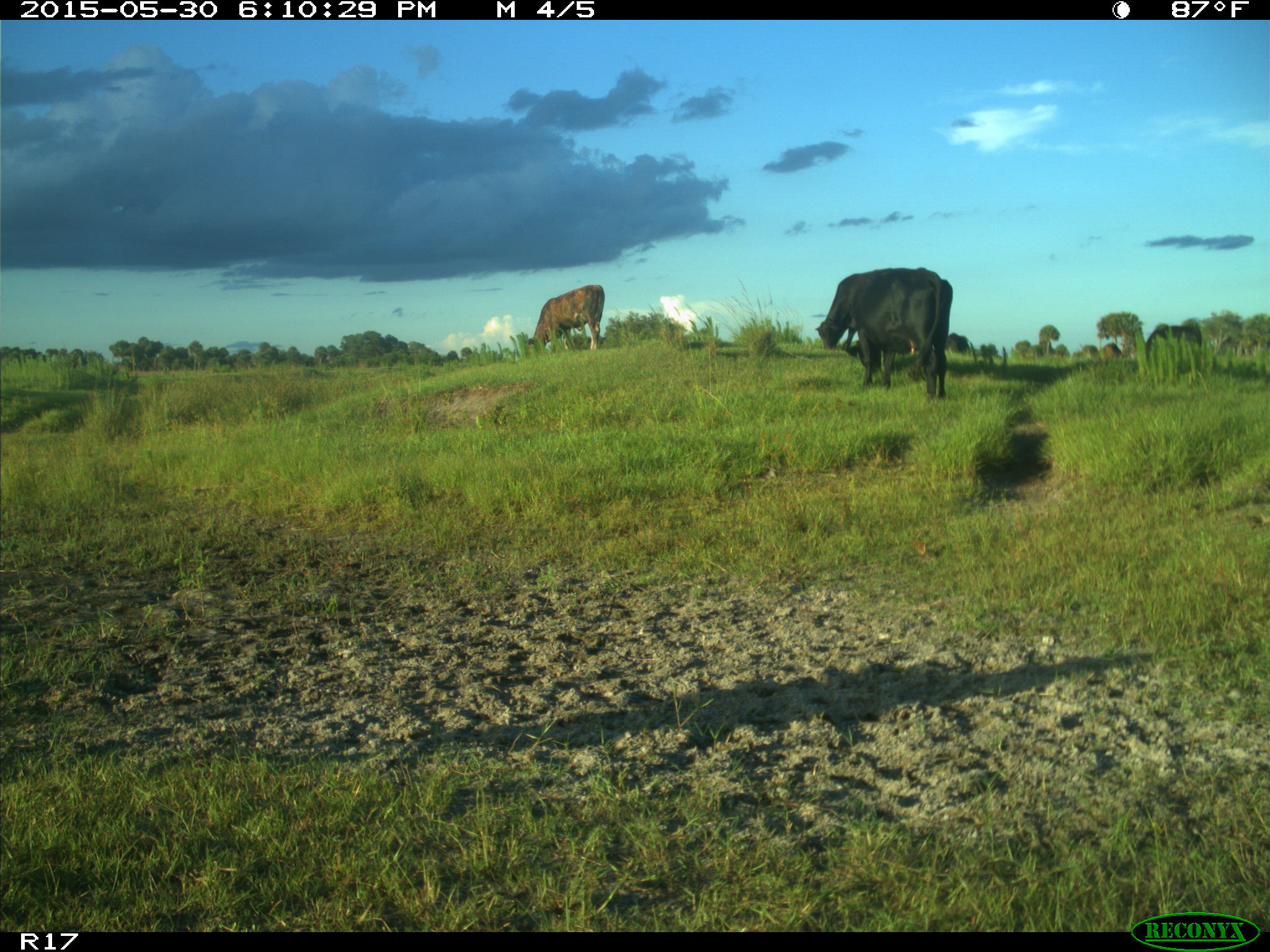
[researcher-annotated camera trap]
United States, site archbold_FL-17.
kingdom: Animalia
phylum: Chordata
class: Mammalia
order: Artiodactyla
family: Bovidae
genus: Bos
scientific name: Bos taurus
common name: domestic cow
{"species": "Bos taurus (domestic cow)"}